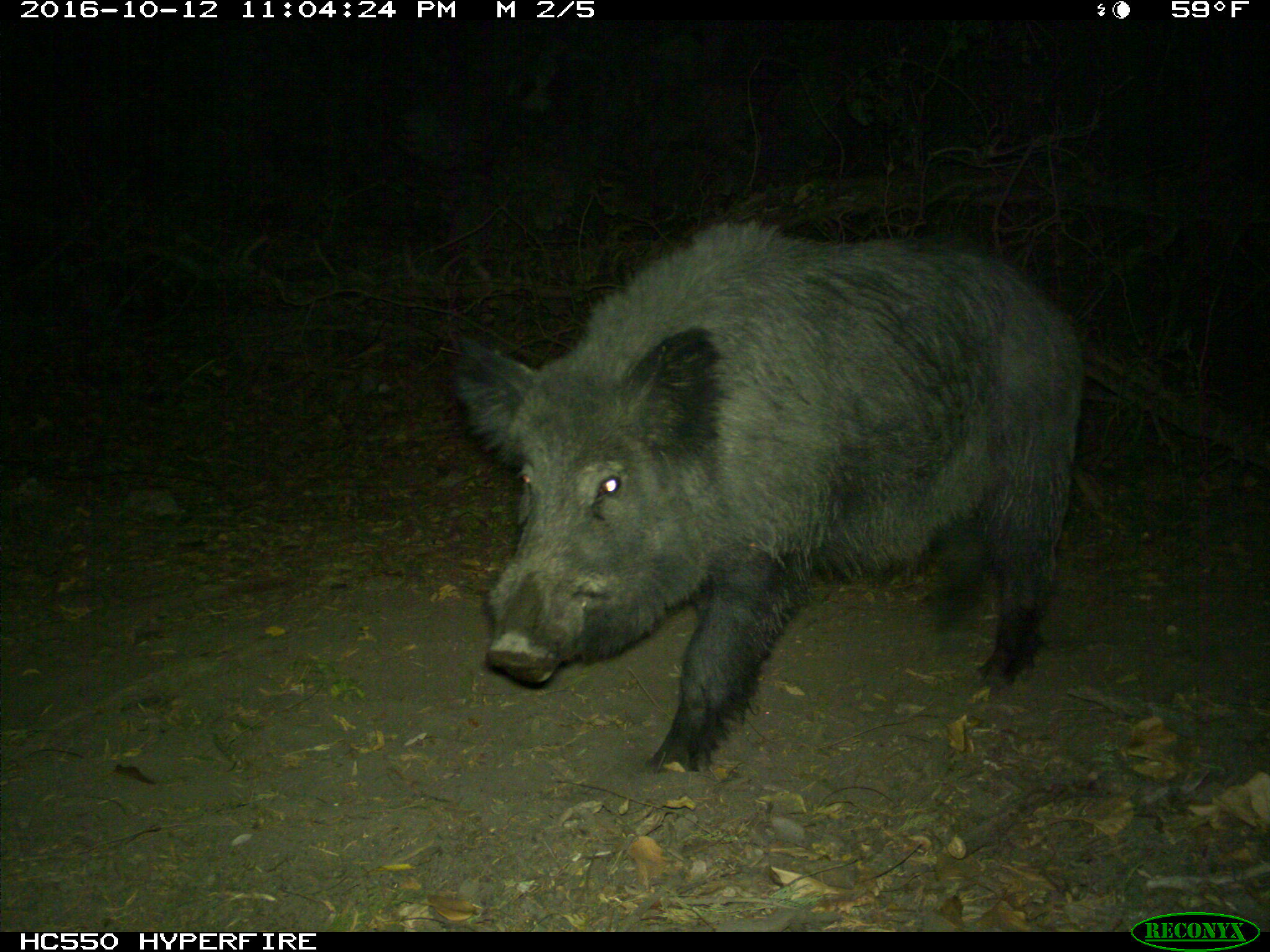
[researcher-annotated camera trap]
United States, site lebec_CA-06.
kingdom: Animalia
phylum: Chordata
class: Mammalia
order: Artiodactyla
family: Suidae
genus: Sus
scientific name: Sus scrofa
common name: wild boar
Sus scrofa (wild boar).